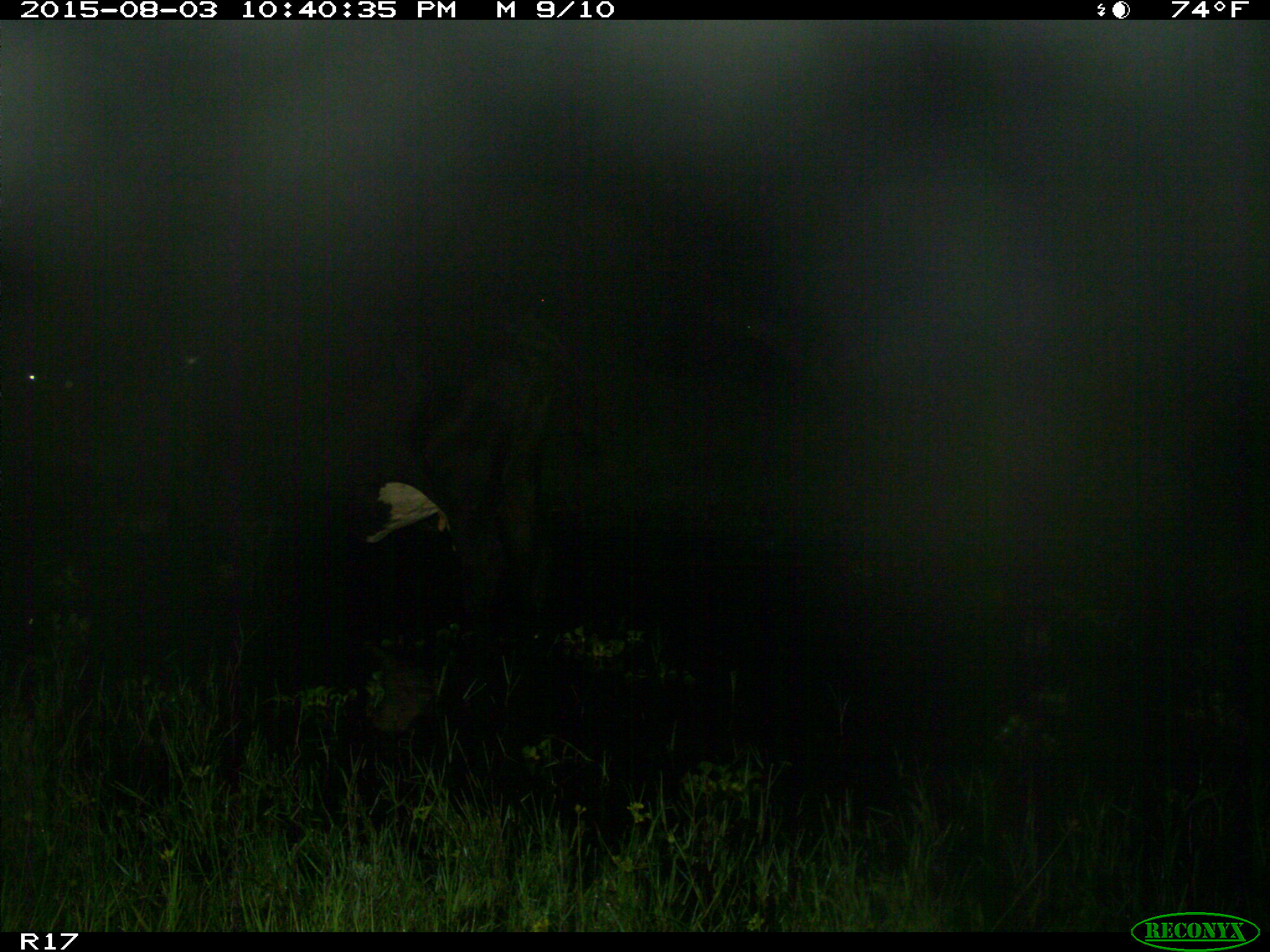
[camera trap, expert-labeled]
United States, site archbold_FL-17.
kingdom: Animalia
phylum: Chordata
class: Mammalia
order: Artiodactyla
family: Bovidae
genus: Bos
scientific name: Bos taurus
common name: domestic cow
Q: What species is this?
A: Bos taurus (domestic cow).